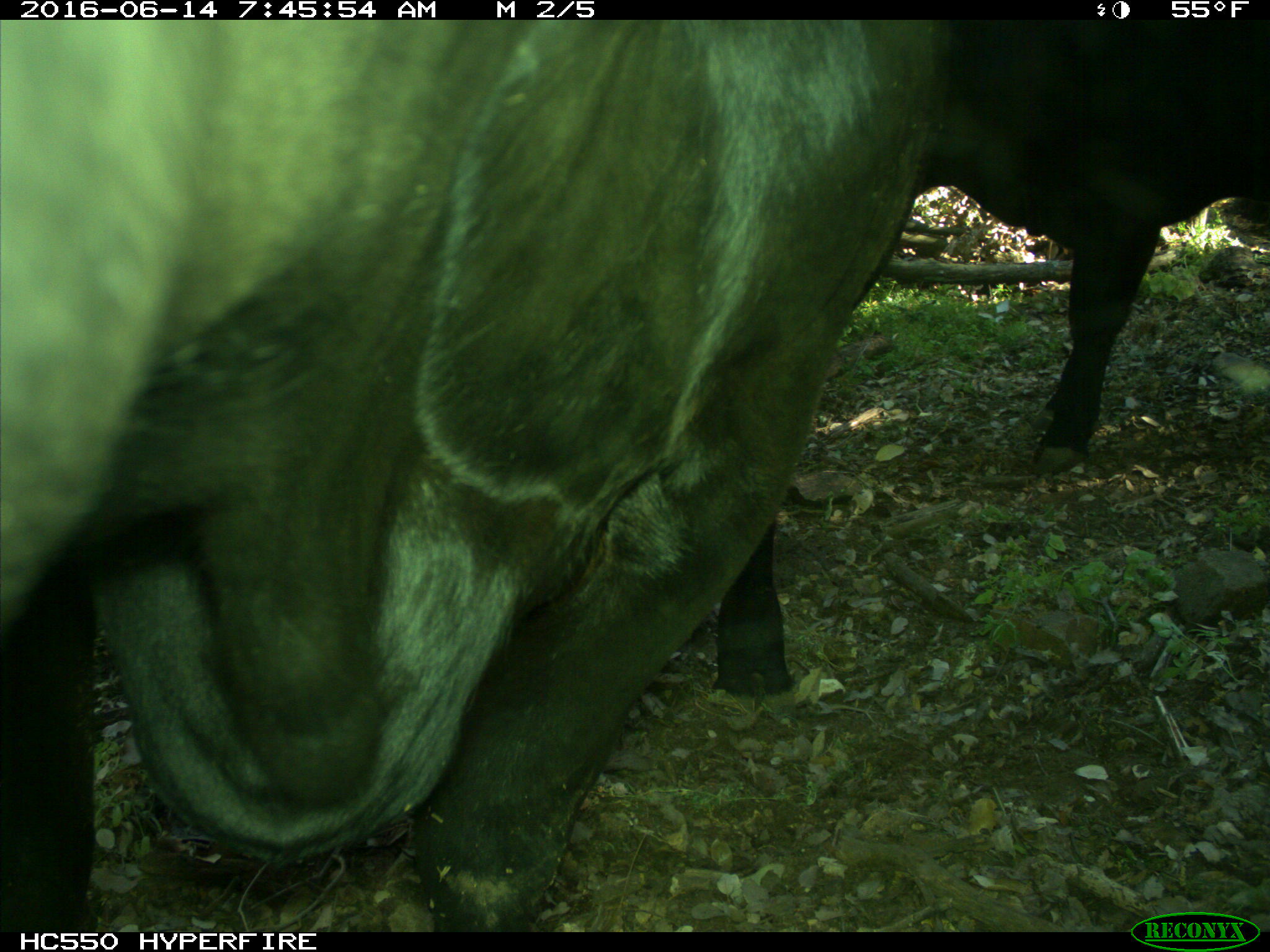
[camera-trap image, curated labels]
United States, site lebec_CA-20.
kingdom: Animalia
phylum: Chordata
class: Mammalia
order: Artiodactyla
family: Bovidae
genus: Bos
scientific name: Bos taurus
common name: domestic cow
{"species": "Bos taurus (domestic cow)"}